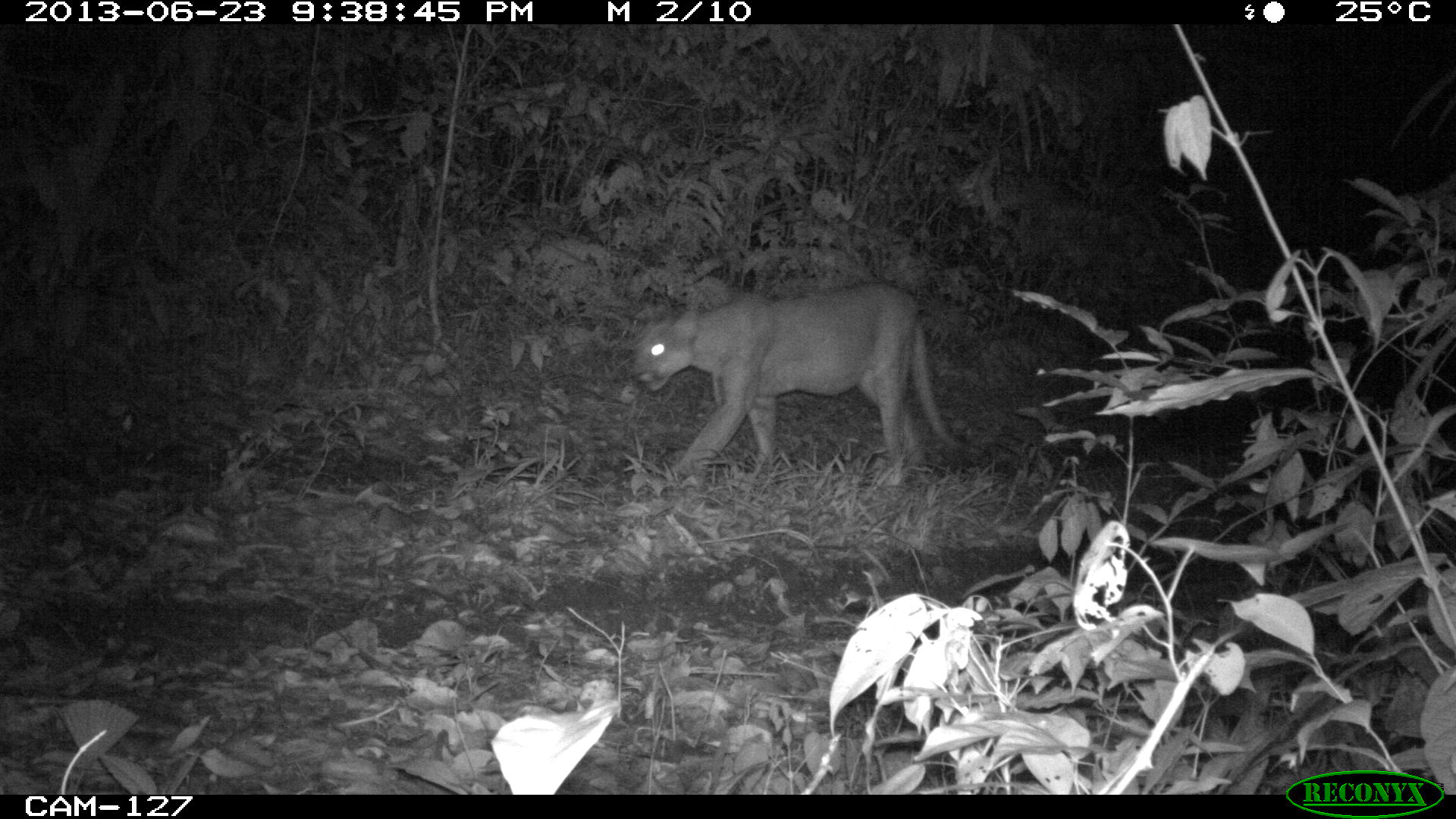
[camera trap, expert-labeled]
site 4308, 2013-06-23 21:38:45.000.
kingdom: Animalia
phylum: Chordata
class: Mammalia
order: Carnivora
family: Felidae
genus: Puma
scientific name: Puma concolor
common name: mountain lion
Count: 1.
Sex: male.